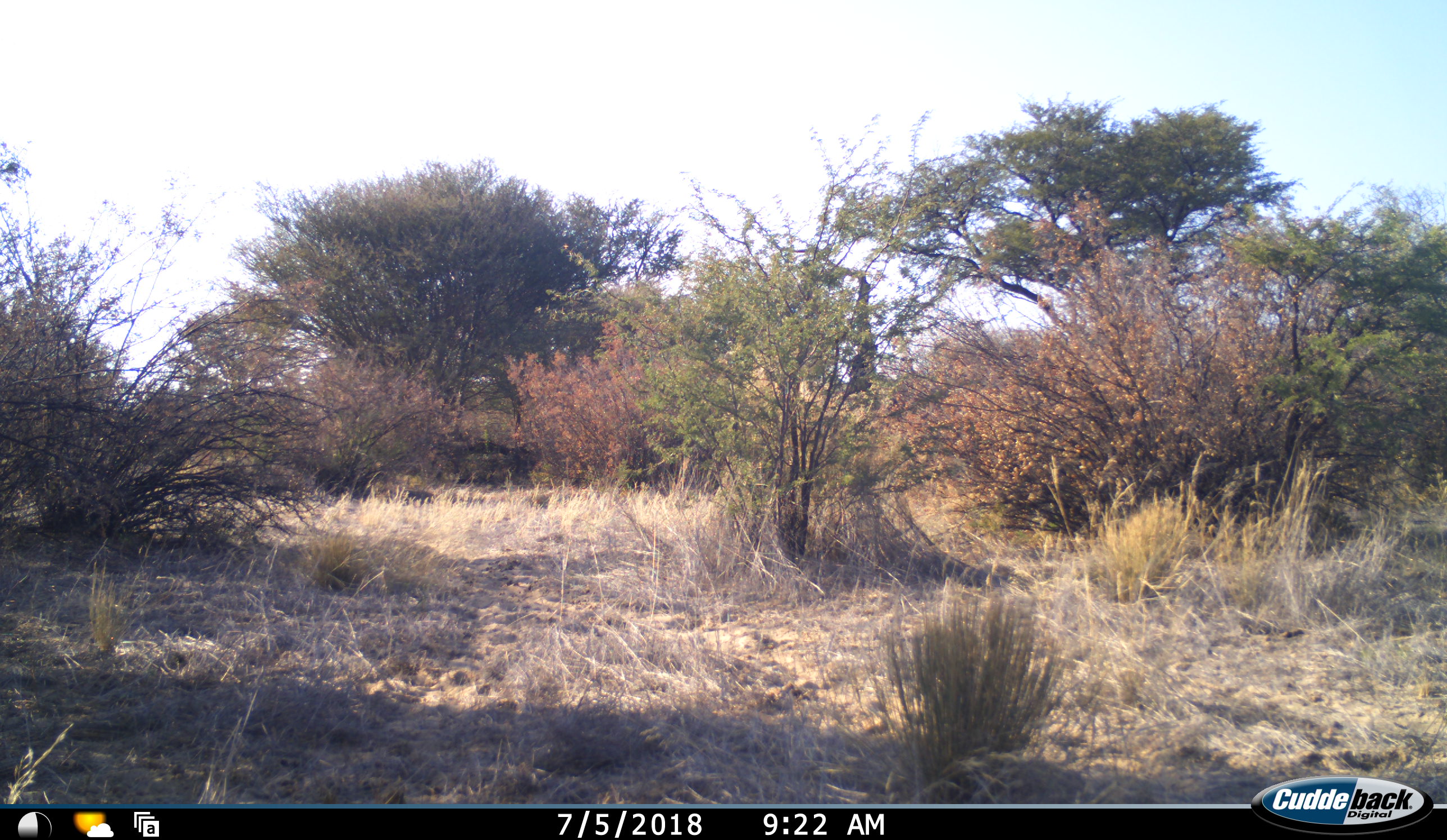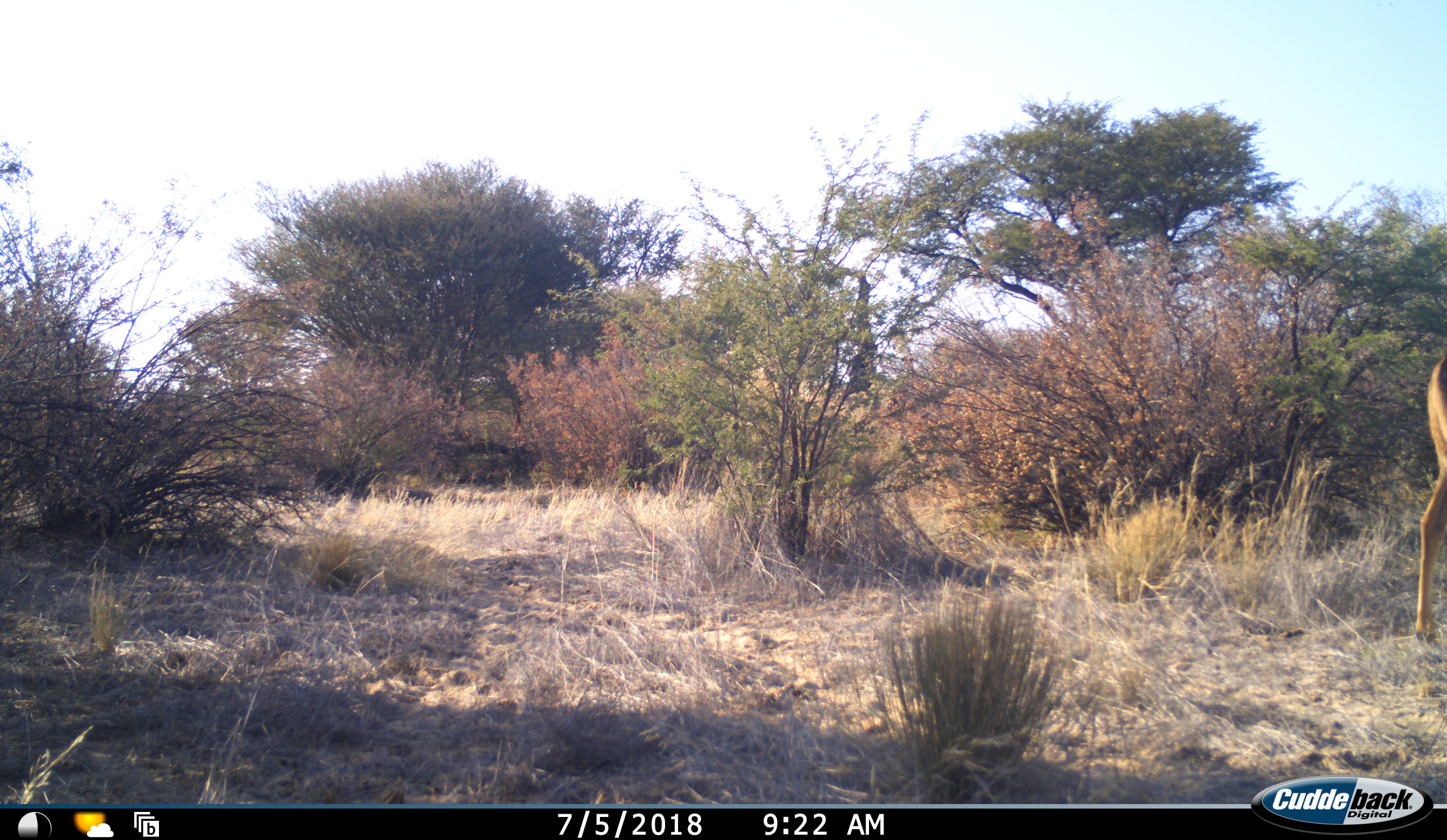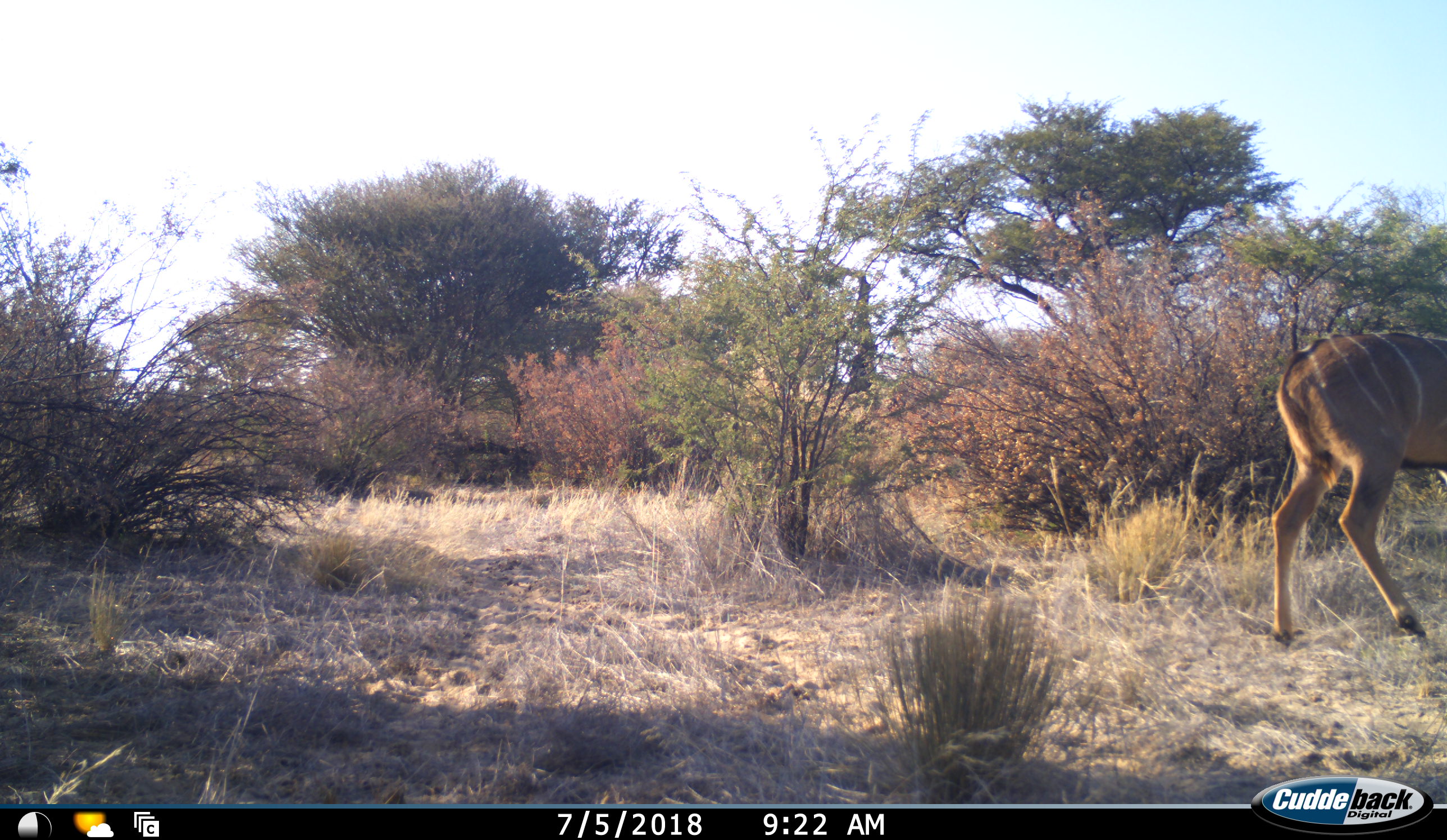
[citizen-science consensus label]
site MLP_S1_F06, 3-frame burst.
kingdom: Animalia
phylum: Chordata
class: Mammalia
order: Artiodactyla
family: Bovidae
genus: Tragelaphus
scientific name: Tragelaphus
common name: kudu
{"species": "kudu (Tragelaphus)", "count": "1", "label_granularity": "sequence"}